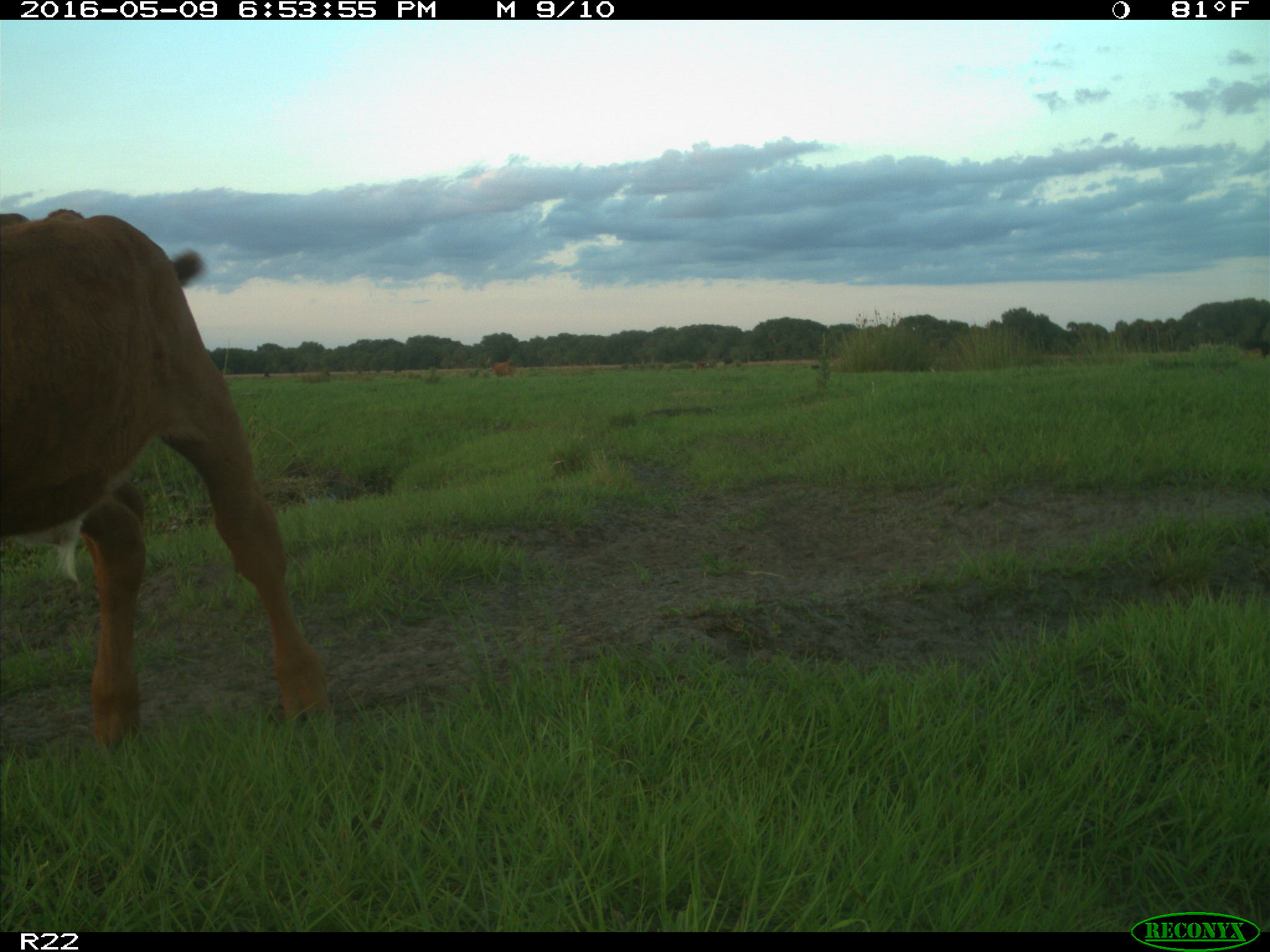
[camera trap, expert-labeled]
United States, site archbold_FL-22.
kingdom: Animalia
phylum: Chordata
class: Mammalia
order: Artiodactyla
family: Bovidae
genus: Bos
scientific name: Bos taurus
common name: domestic cow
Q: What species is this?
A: Bos taurus (domestic cow).